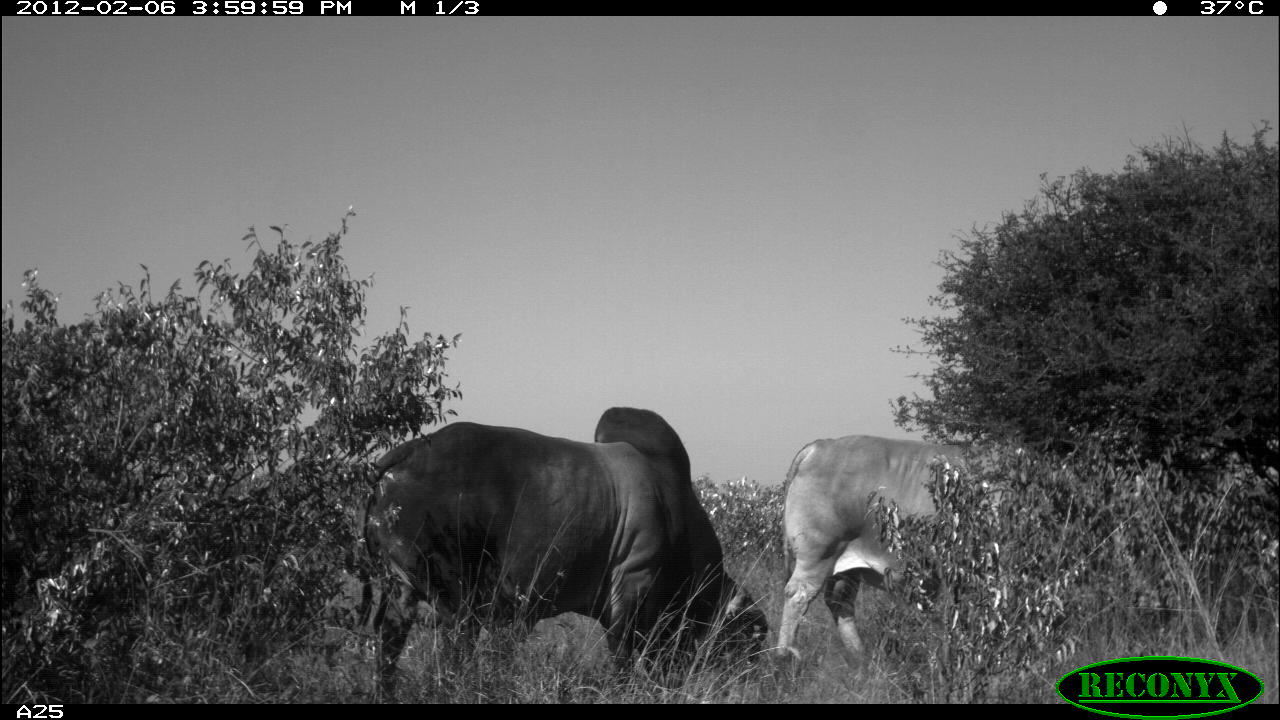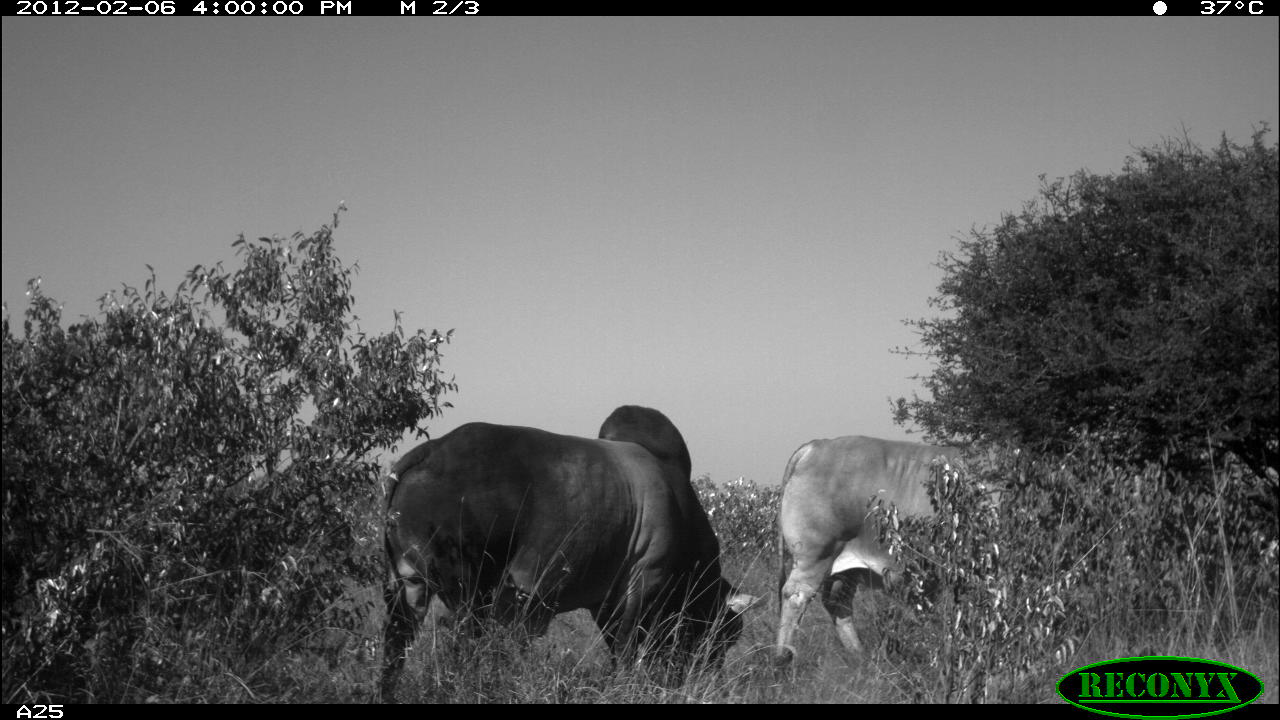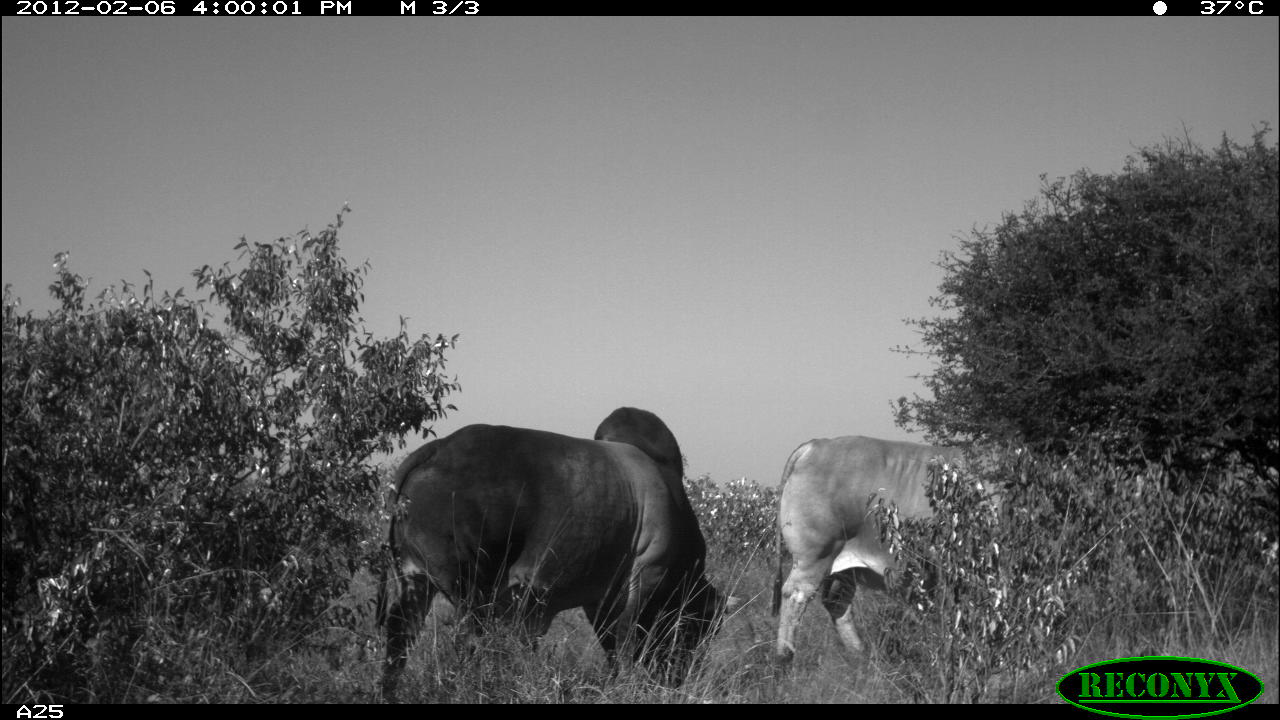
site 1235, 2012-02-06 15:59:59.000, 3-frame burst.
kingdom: Animalia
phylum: Chordata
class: Mammalia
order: Artiodactyla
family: Bovidae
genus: Bos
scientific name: Bos taurus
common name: domestic cattle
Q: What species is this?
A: Bos taurus (domestic cattle).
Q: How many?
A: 2.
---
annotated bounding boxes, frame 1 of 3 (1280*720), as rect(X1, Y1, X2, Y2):
bos taurus: rect(358, 407, 768, 703); rect(774, 435, 1167, 660)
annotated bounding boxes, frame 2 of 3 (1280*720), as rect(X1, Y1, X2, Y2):
bos taurus: rect(373, 404, 767, 704); rect(767, 434, 1026, 675)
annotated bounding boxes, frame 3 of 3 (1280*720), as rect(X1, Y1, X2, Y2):
bos taurus: rect(375, 406, 740, 704); rect(771, 434, 1005, 676)